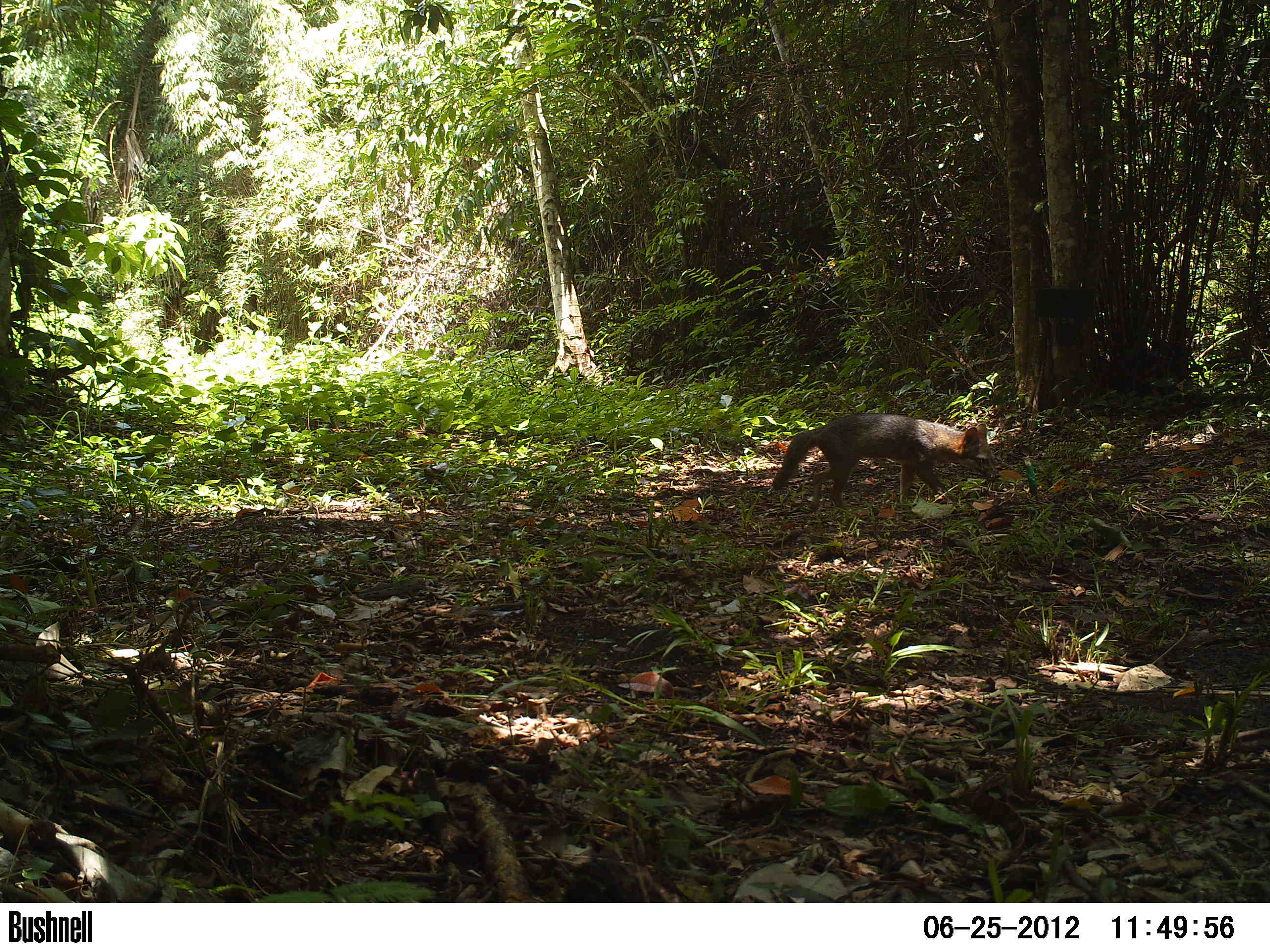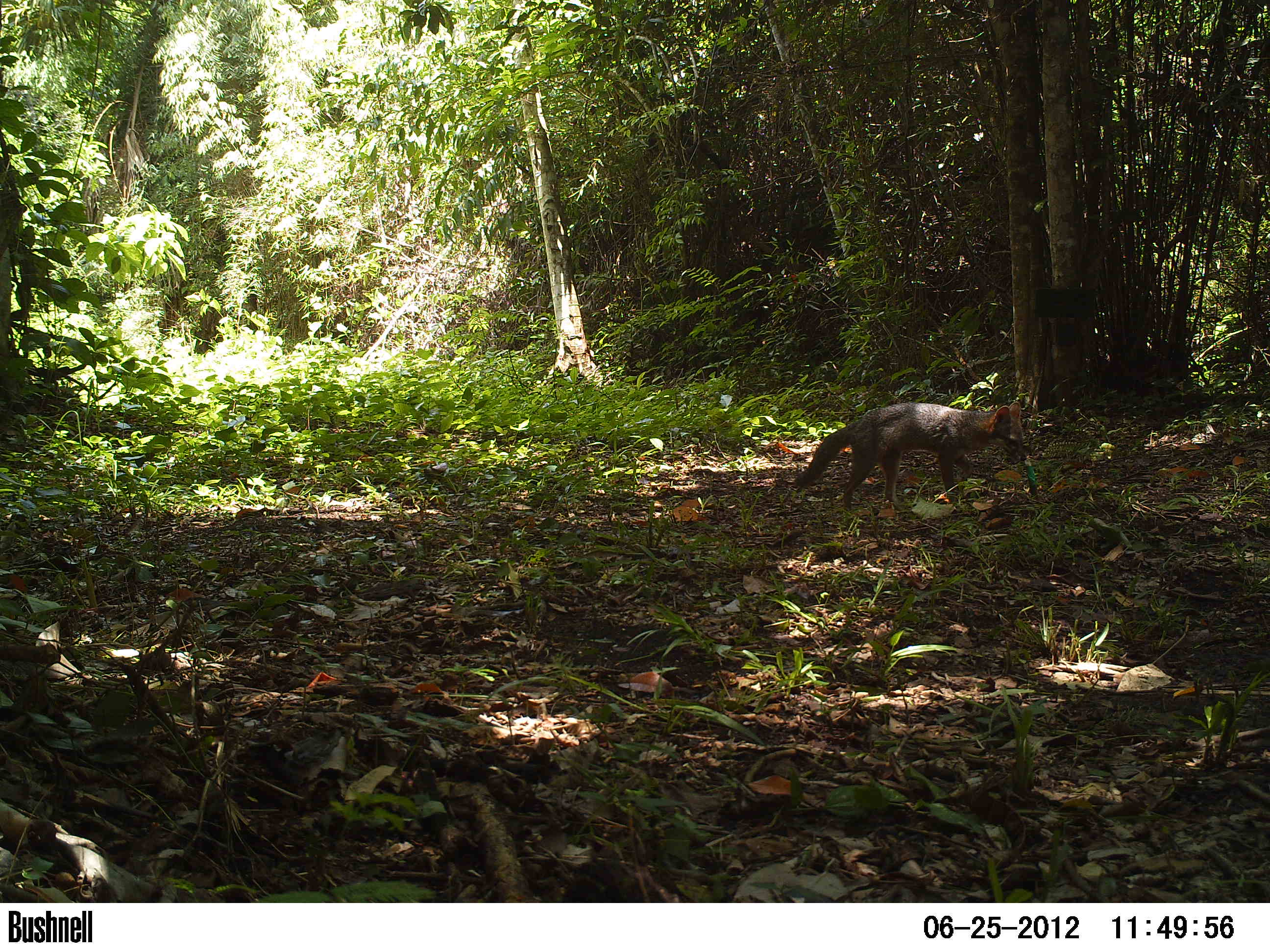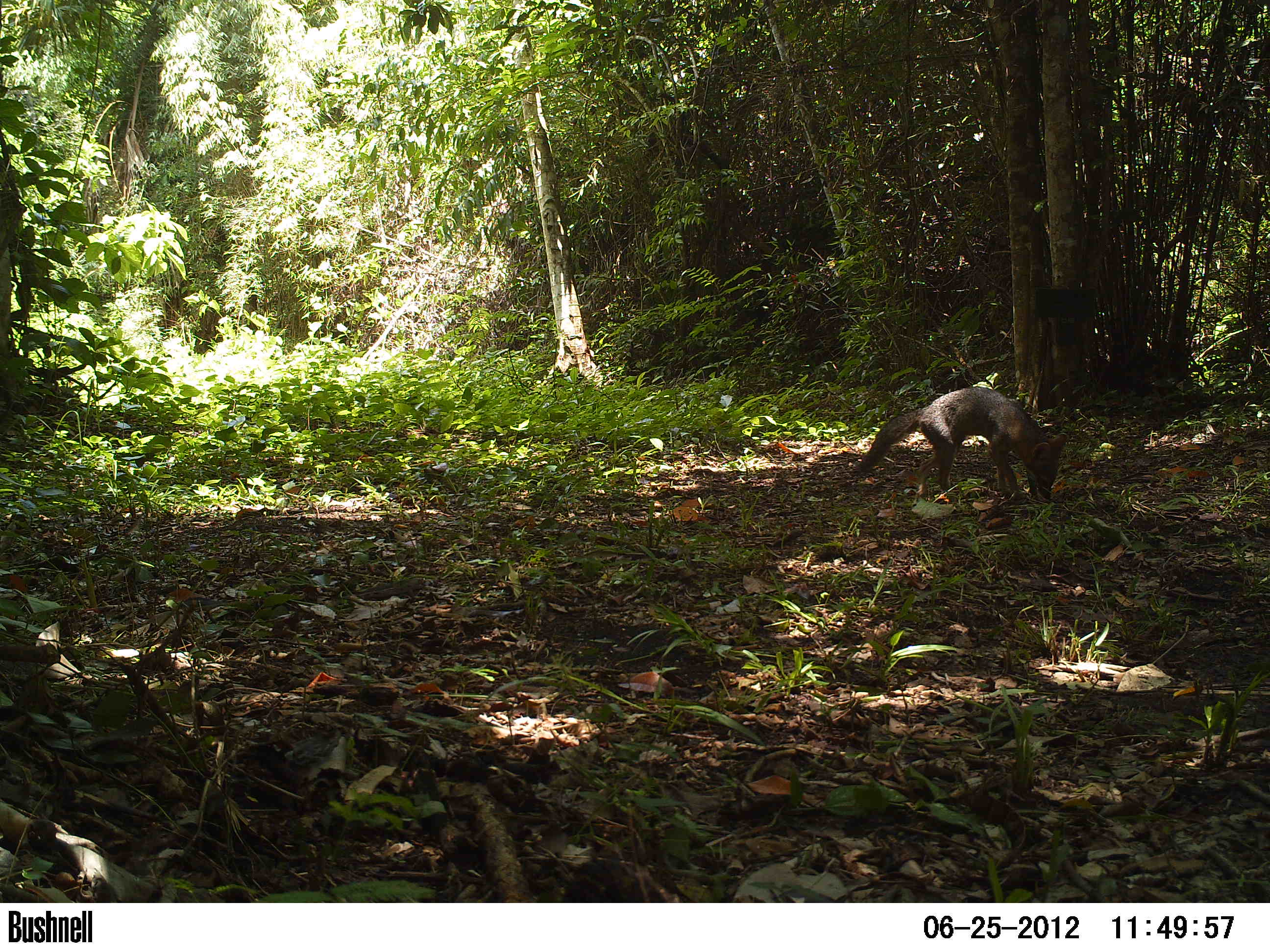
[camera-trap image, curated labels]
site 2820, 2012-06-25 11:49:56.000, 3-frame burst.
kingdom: Animalia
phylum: Chordata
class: Mammalia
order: Carnivora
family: Canidae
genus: Urocyon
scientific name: Urocyon cinereoargenteus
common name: gray fox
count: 1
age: adult